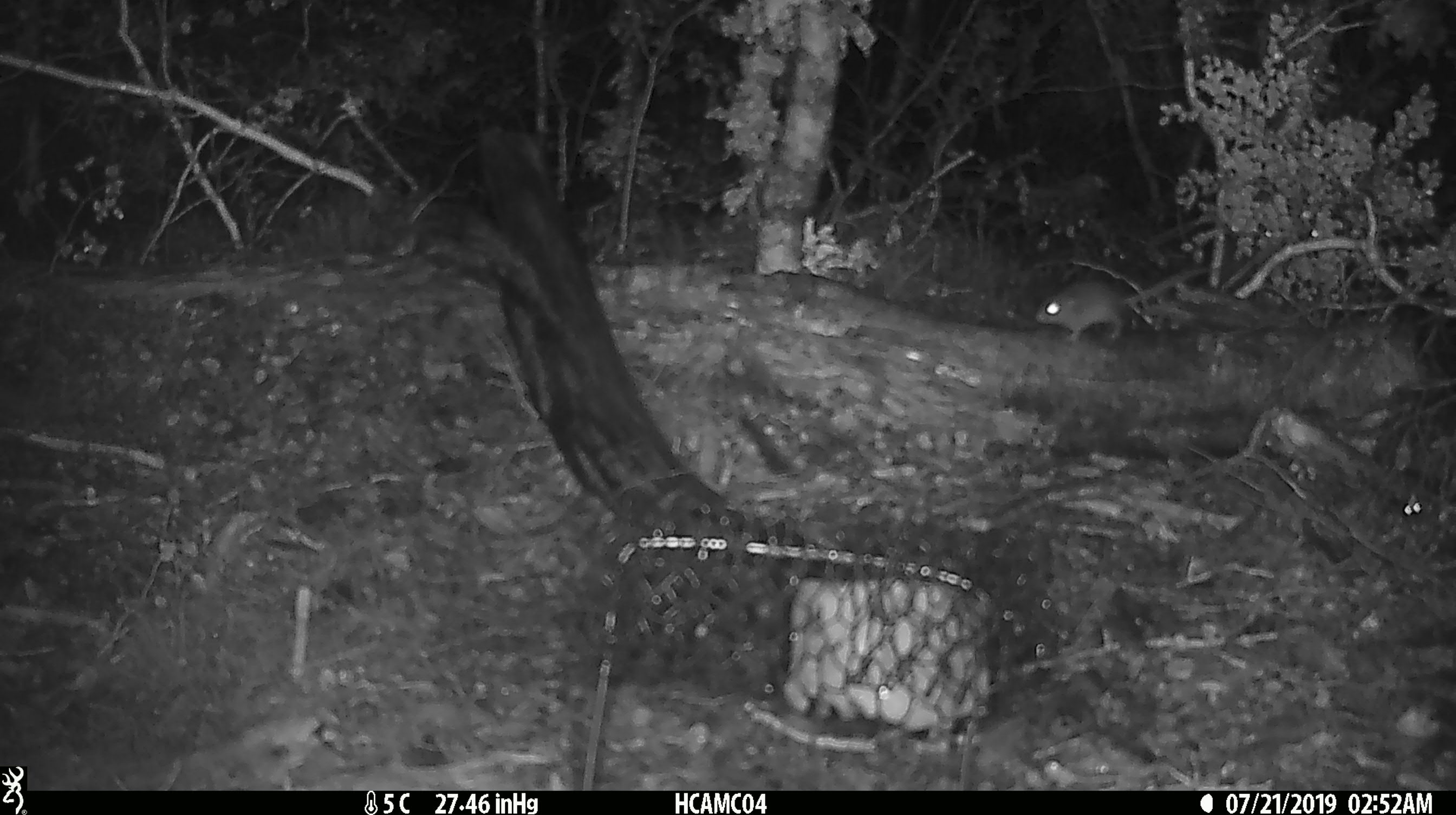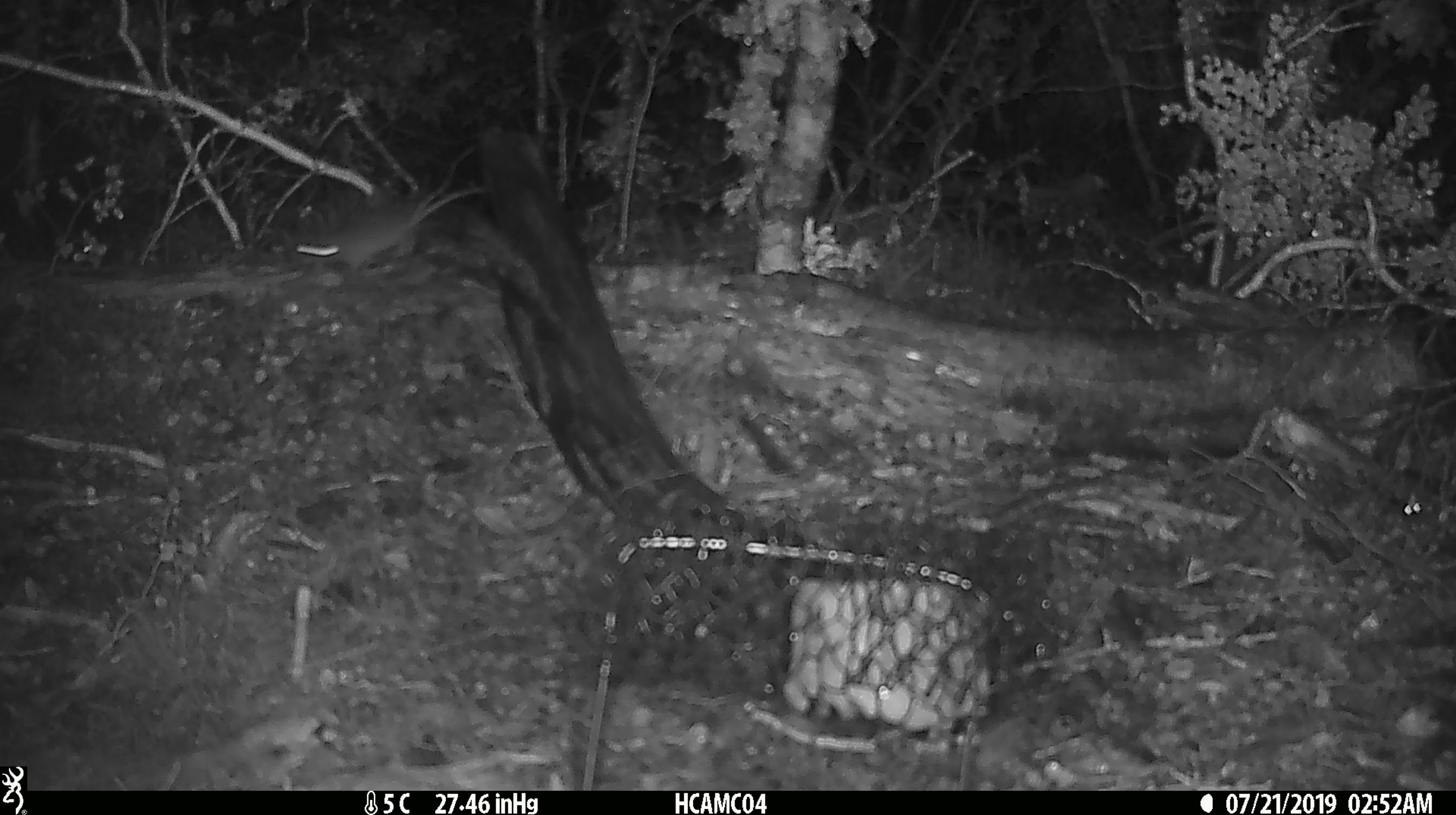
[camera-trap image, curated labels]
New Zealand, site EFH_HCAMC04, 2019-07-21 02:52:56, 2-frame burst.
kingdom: Animalia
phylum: Chordata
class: Mammalia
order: Rodentia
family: Muridae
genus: Mus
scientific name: Mus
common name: mouse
Mouse (Mus).